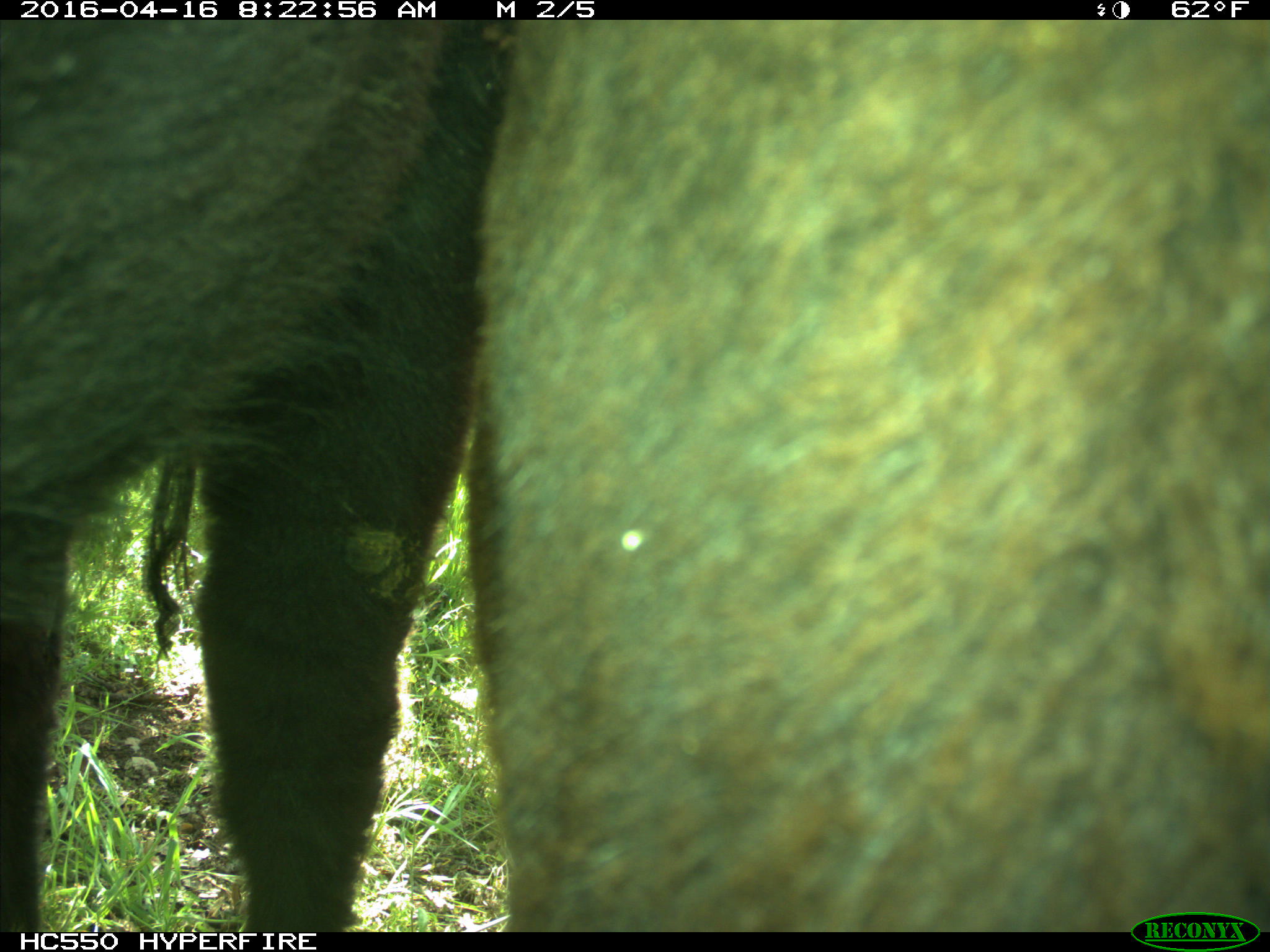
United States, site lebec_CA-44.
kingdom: Animalia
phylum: Chordata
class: Mammalia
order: Artiodactyla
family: Bovidae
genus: Bos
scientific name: Bos taurus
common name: domestic cow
Bos taurus (domestic cow).